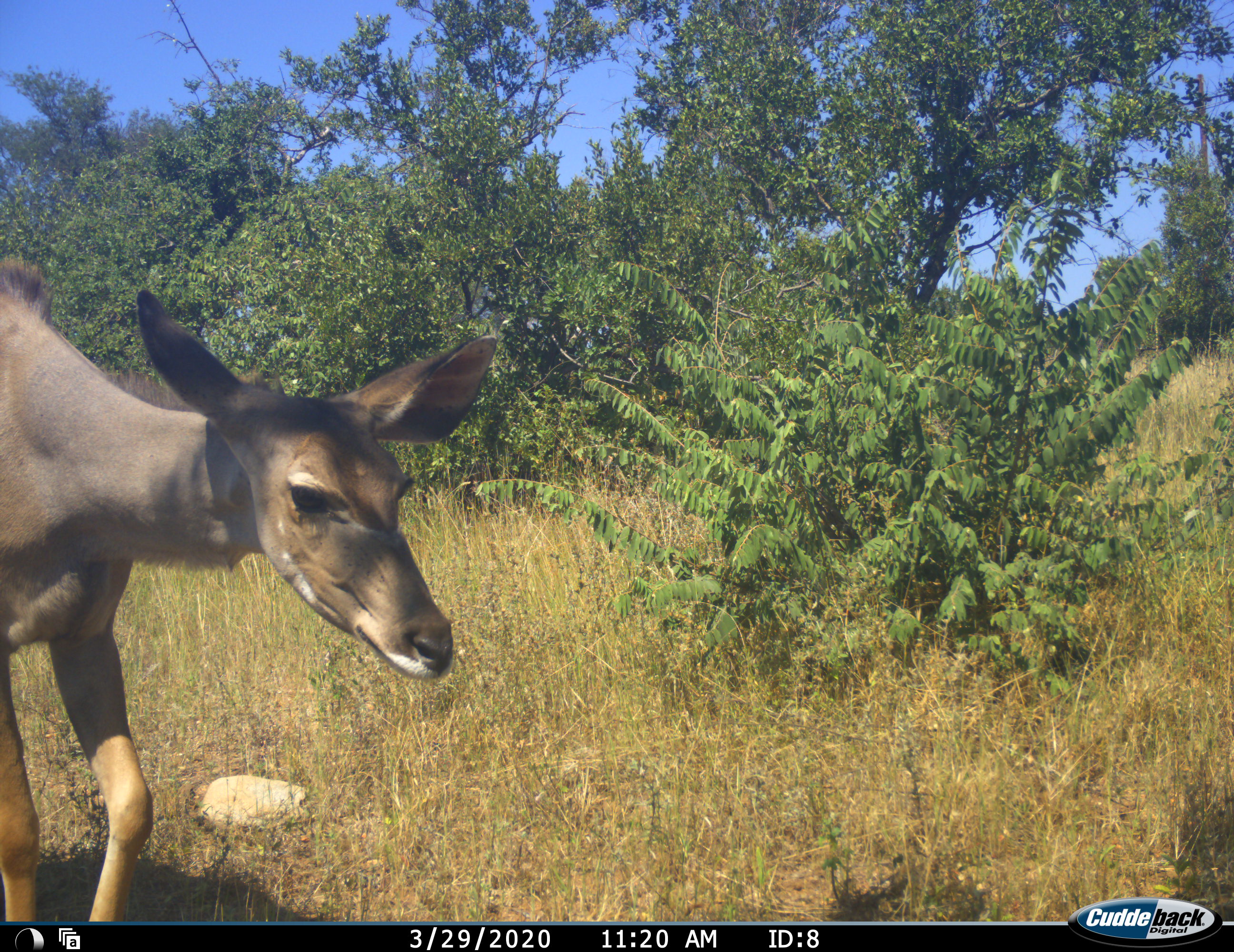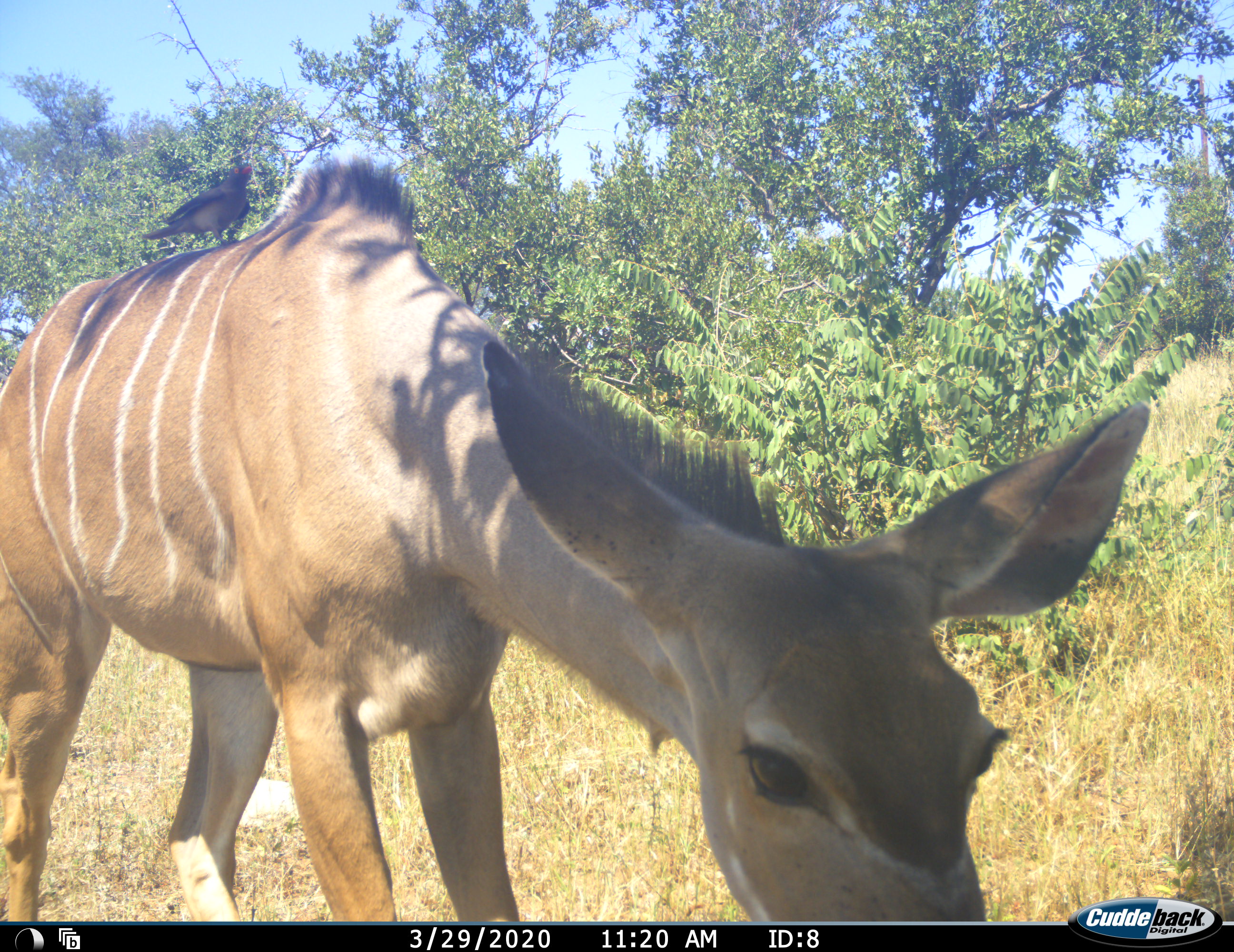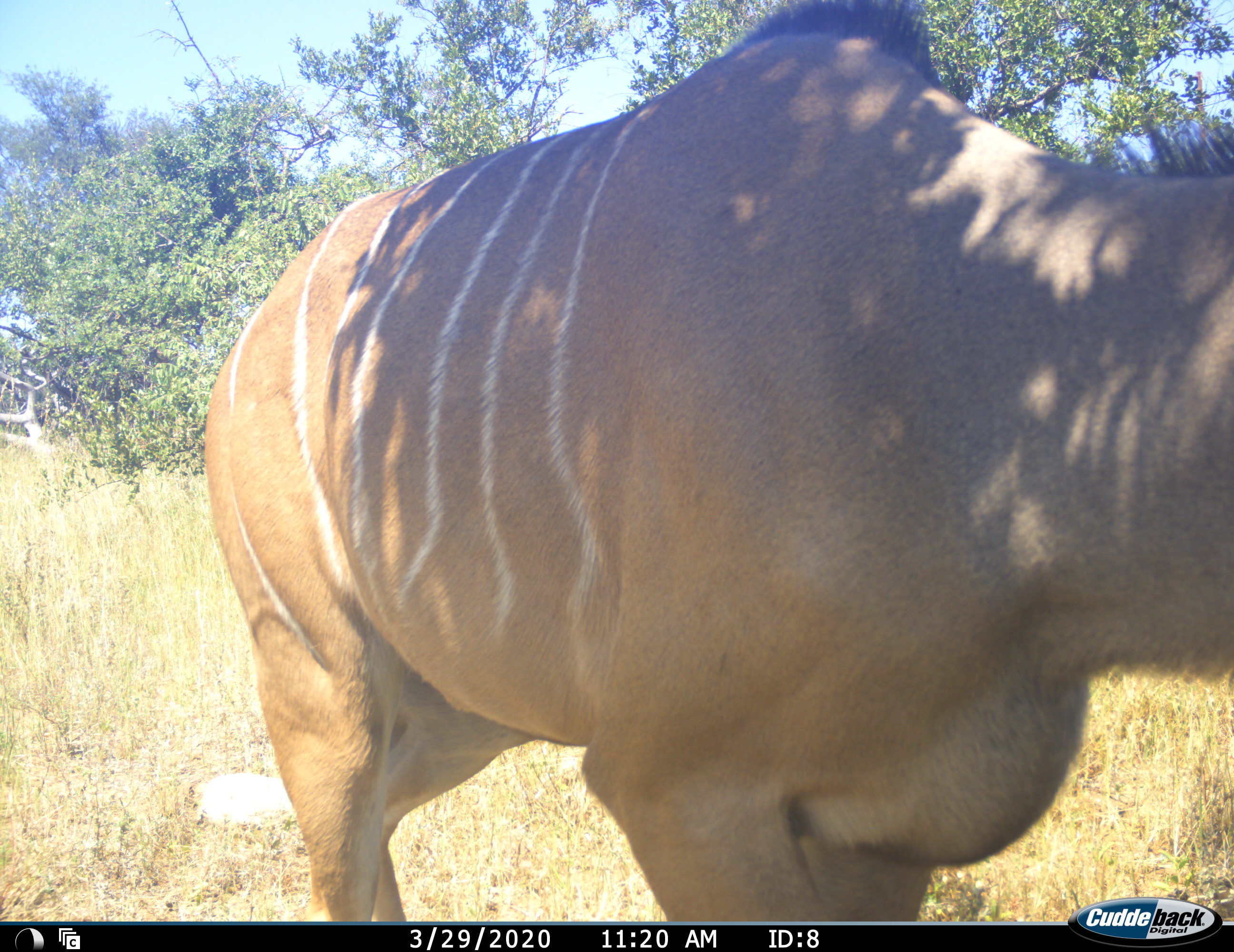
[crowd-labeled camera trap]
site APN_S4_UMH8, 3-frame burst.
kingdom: Animalia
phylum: Chordata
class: Mammalia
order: Artiodactyla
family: Bovidae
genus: Tragelaphus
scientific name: Tragelaphus angasii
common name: nyala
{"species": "nyala (Tragelaphus angasii)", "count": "1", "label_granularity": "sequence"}